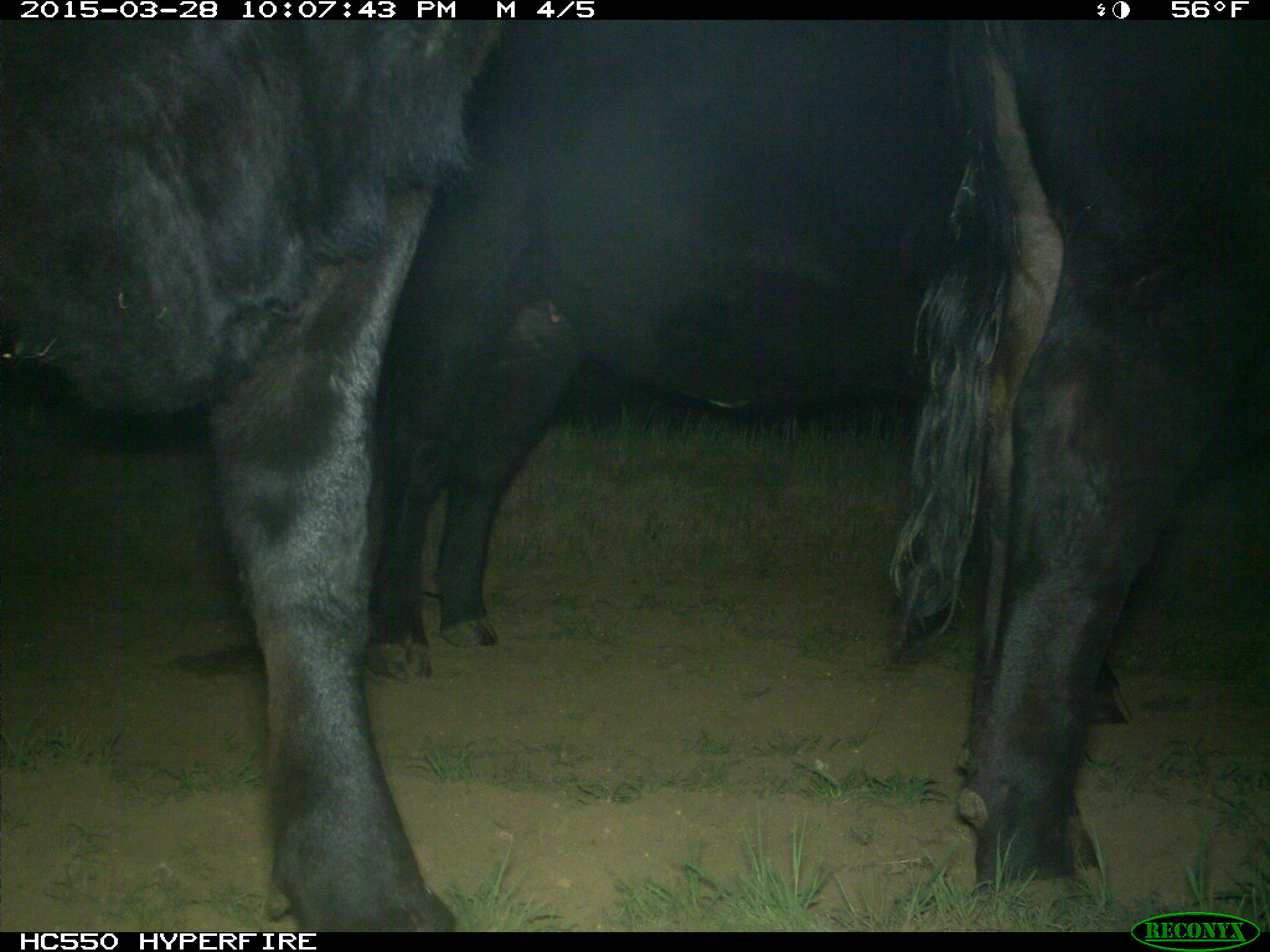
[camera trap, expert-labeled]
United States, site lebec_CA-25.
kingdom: Animalia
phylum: Chordata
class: Mammalia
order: Artiodactyla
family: Bovidae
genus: Bos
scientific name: Bos taurus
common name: domestic cow